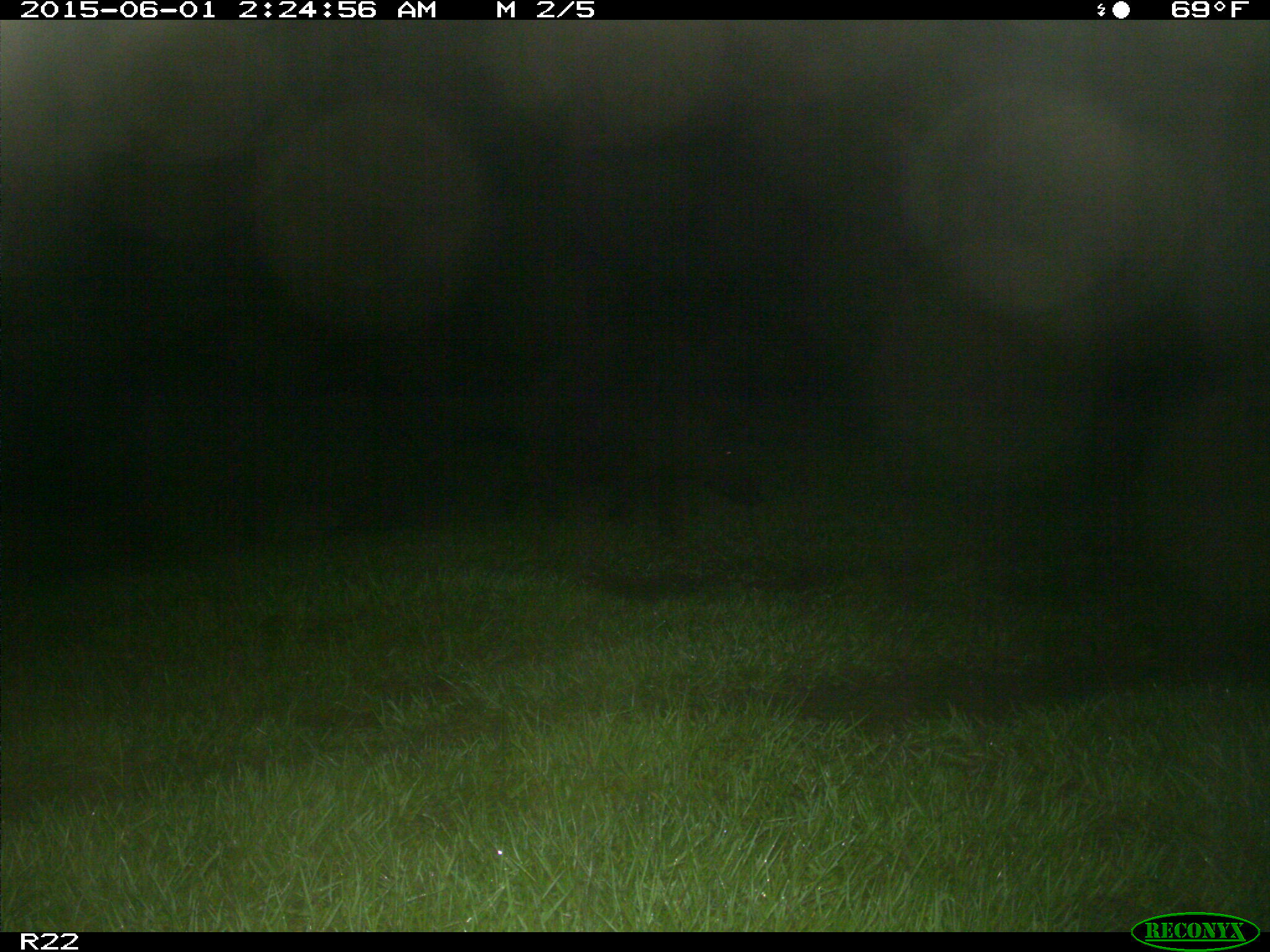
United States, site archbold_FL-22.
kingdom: Animalia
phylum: Chordata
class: Mammalia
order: Artiodactyla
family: Bovidae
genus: Bos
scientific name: Bos taurus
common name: domestic cow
Bos taurus (domestic cow).